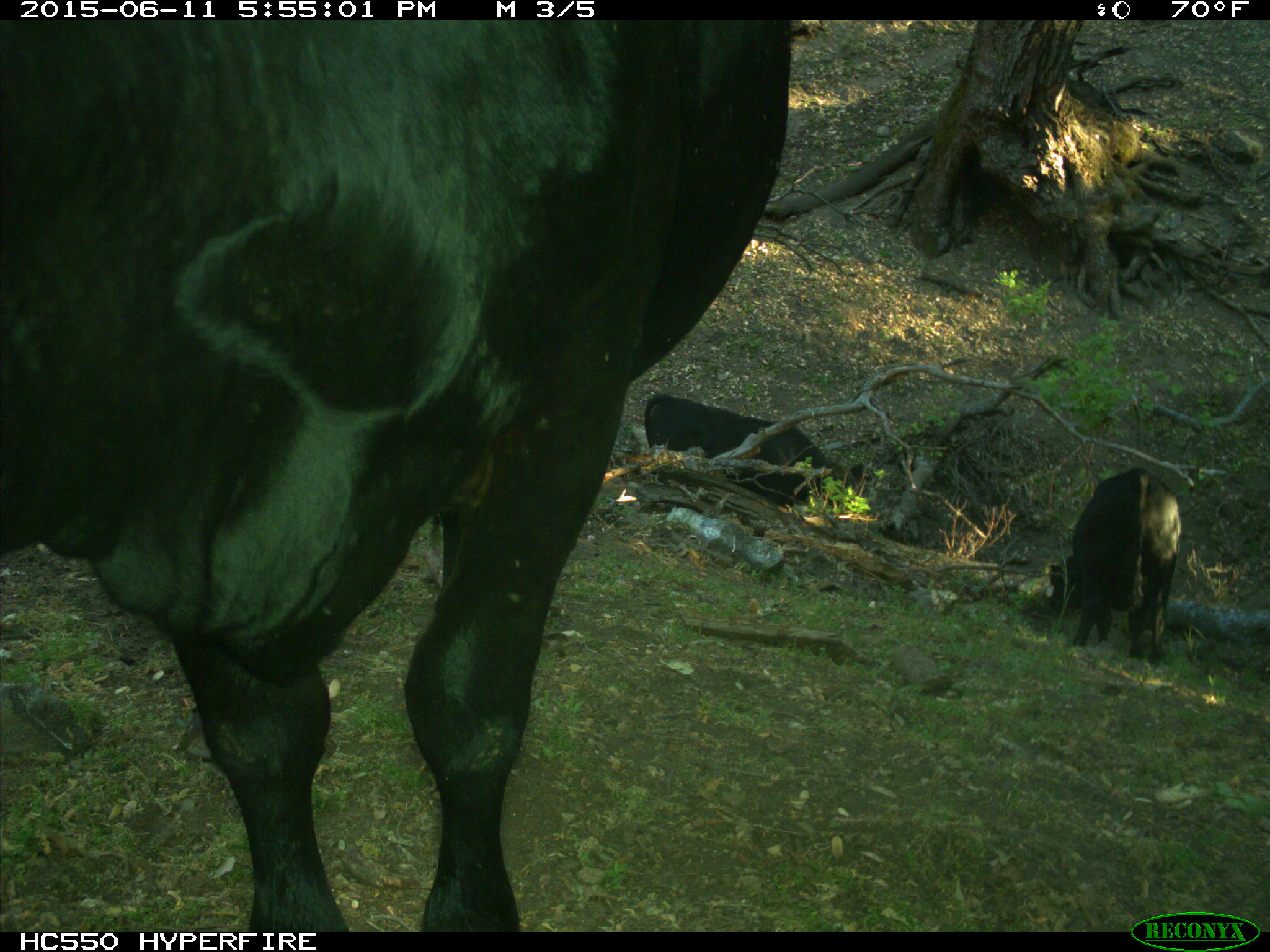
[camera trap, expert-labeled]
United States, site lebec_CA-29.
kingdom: Animalia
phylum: Chordata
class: Mammalia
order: Artiodactyla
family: Bovidae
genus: Bos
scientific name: Bos taurus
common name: domestic cow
Bos taurus (domestic cow).